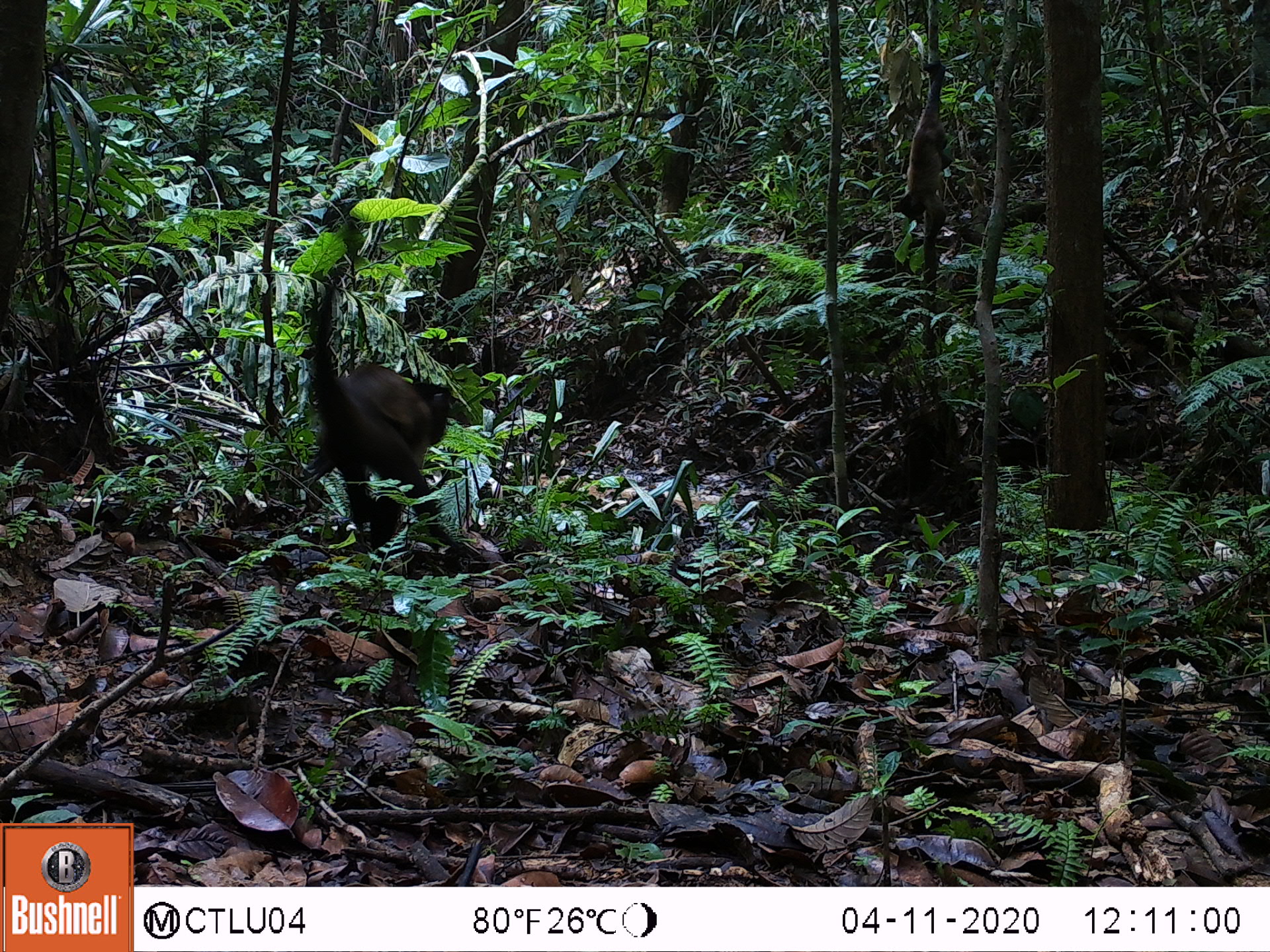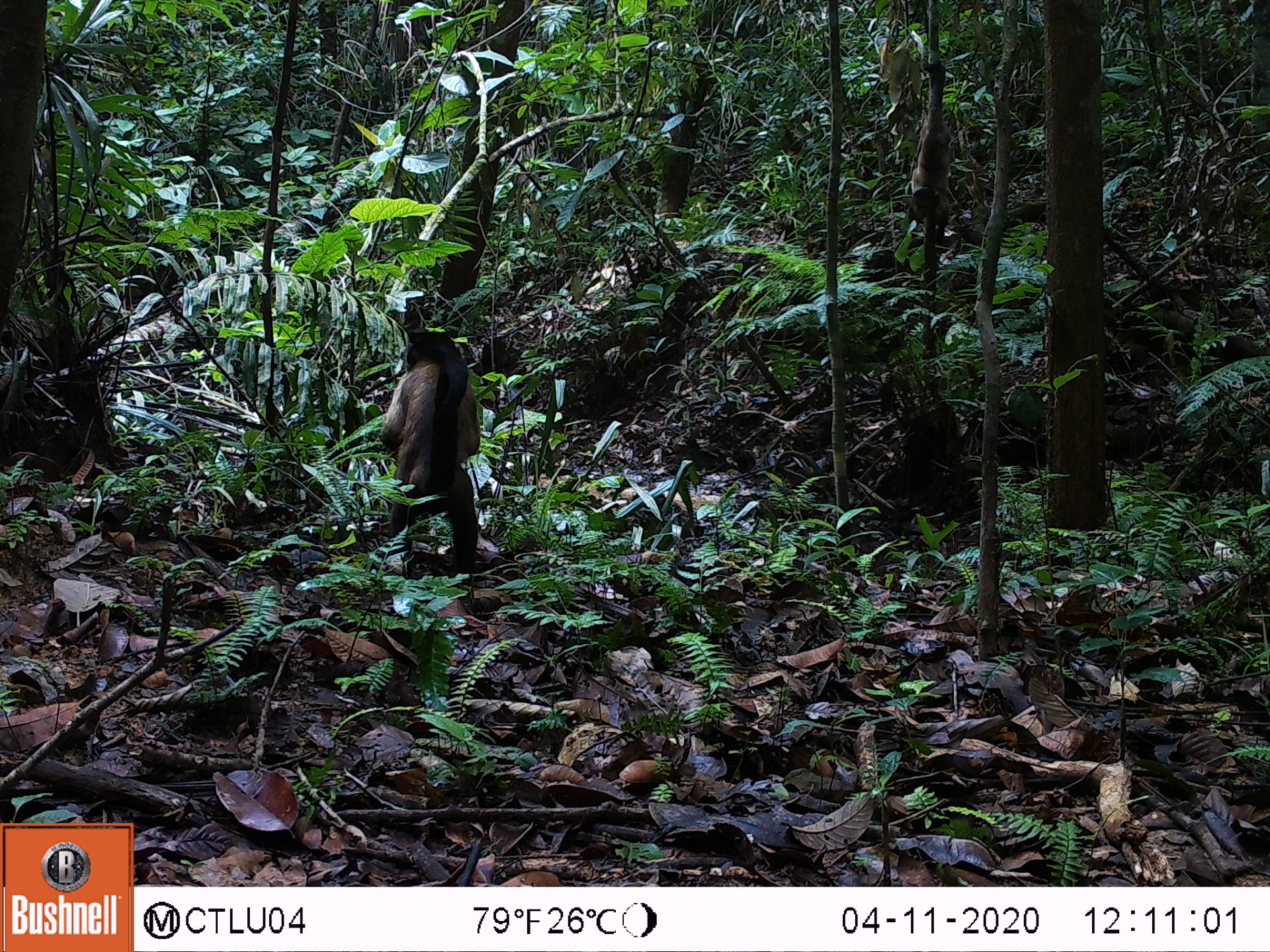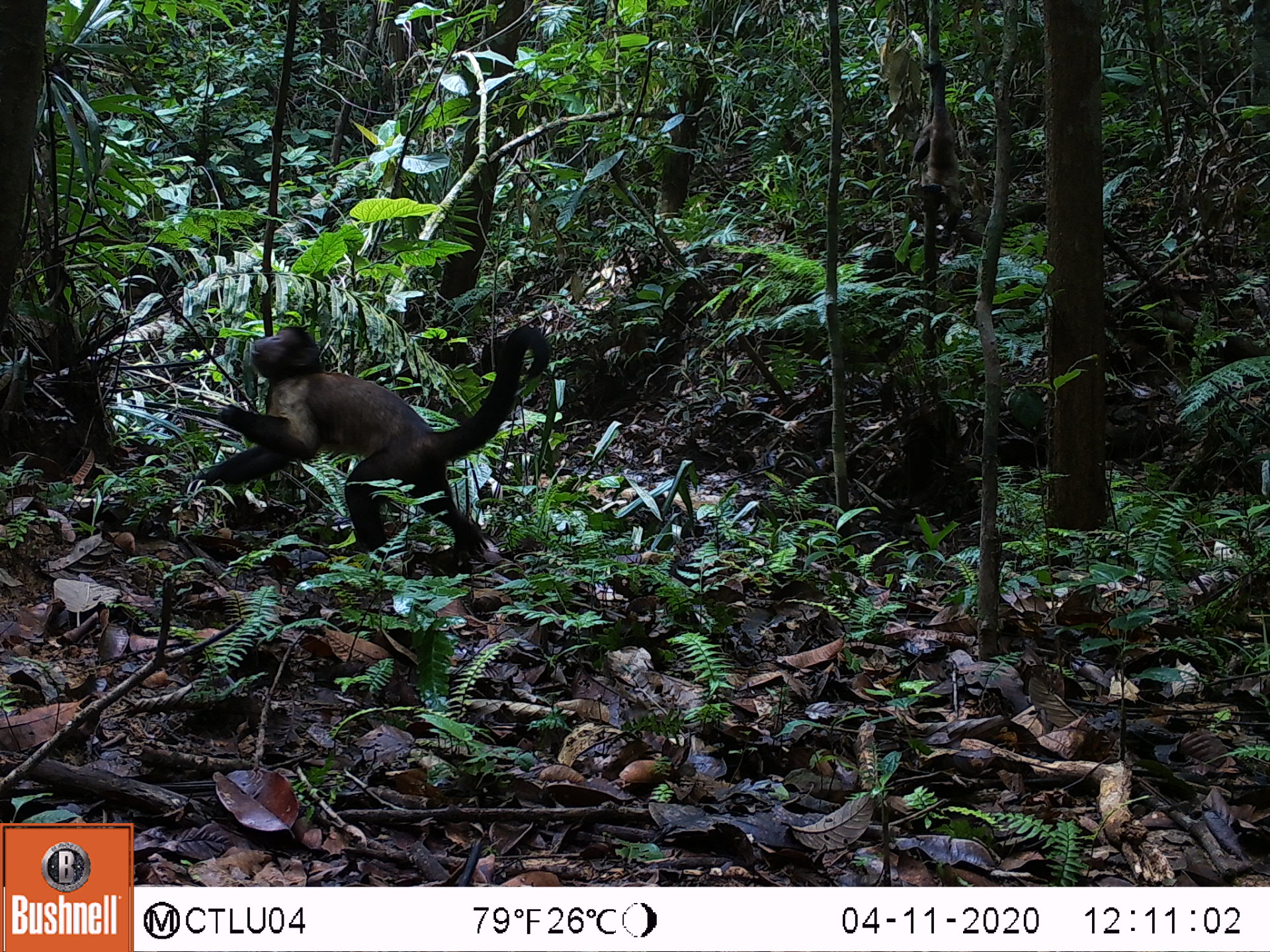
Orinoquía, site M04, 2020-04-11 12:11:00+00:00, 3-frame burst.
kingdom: Animalia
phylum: Chordata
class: Mammalia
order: Primates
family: Cebidae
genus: Sapajus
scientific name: Sapajus apella margaritae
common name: margarita island capuchin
Margarita island capuchin (Sapajus apella margaritae).